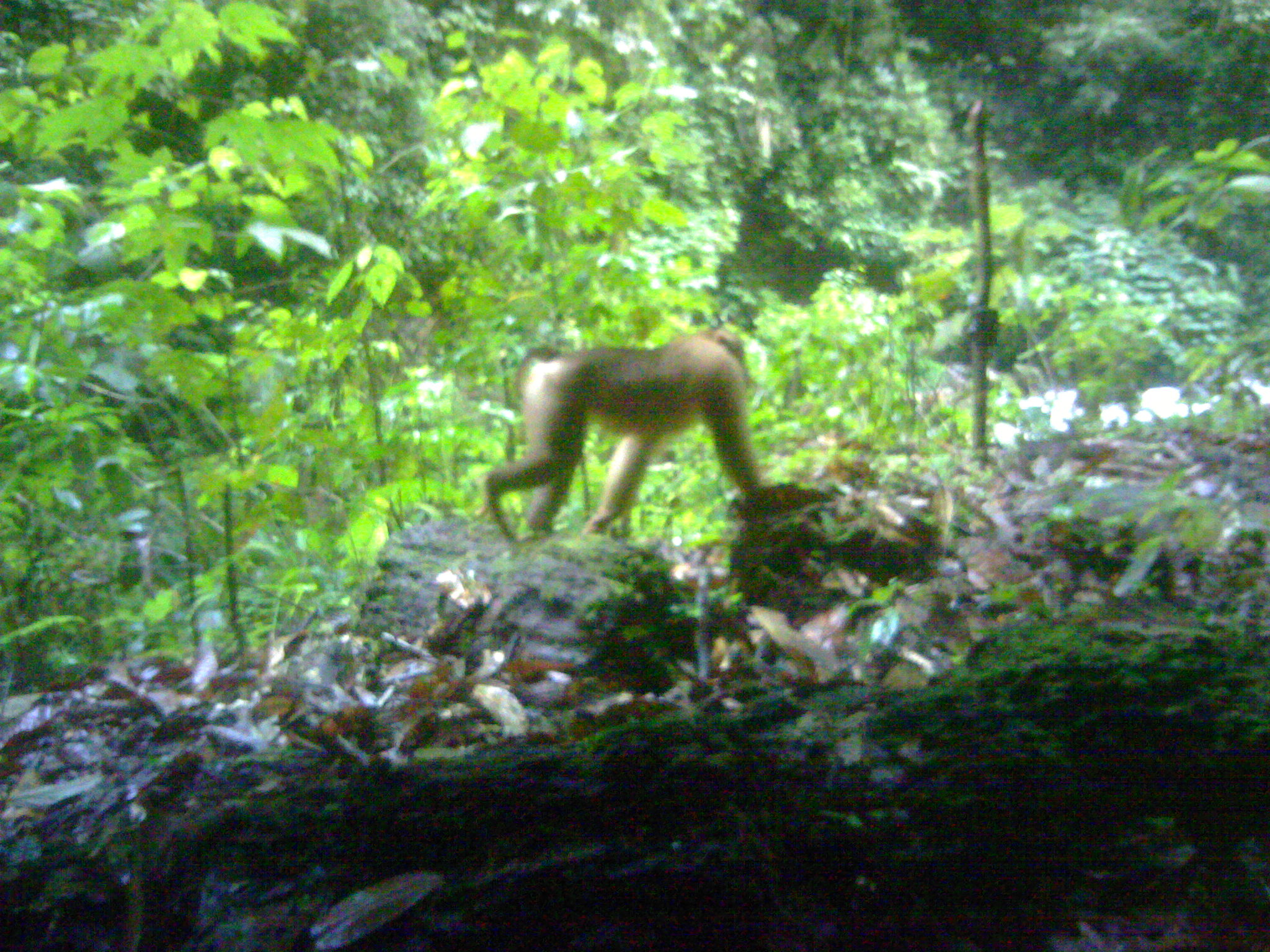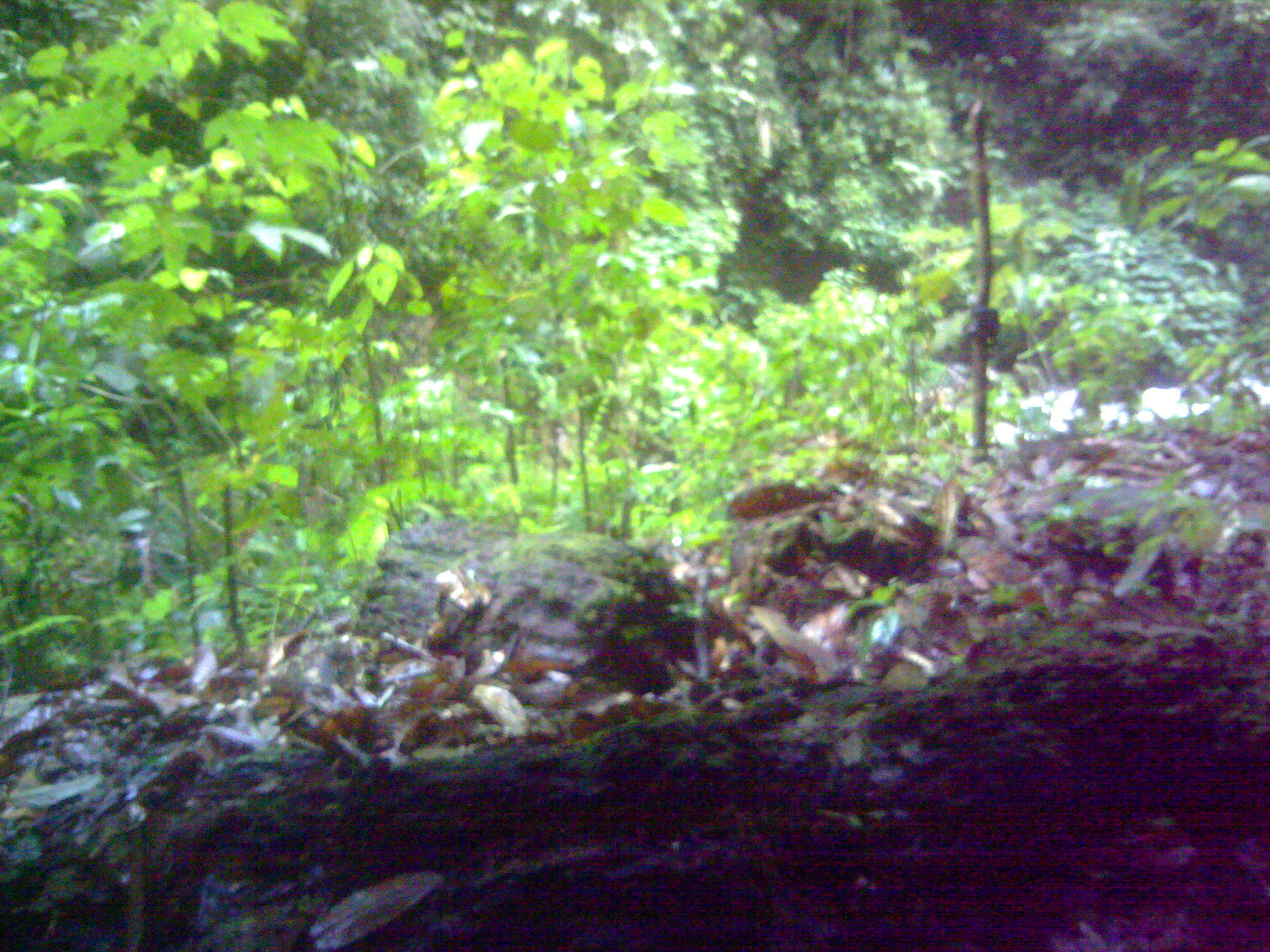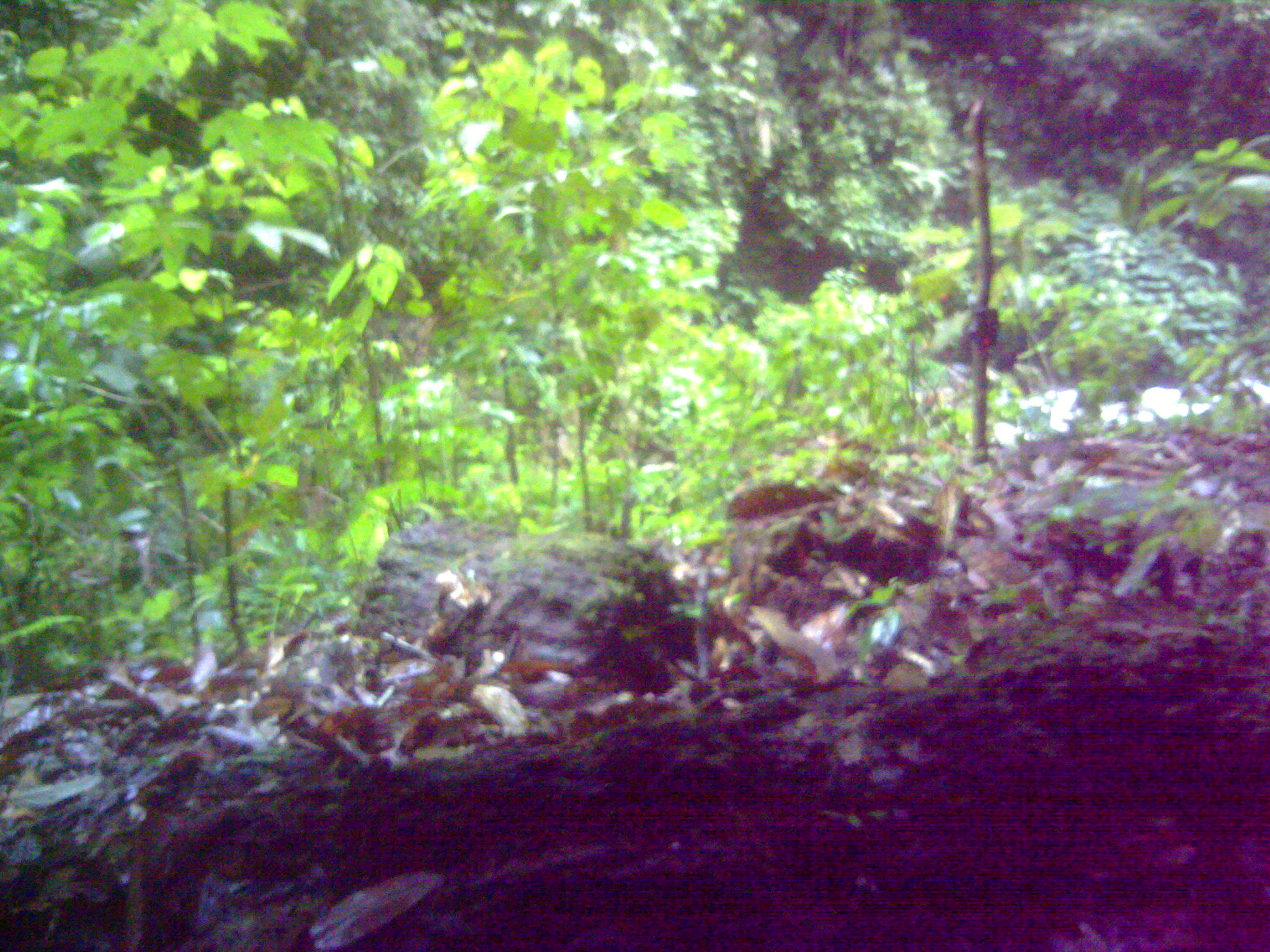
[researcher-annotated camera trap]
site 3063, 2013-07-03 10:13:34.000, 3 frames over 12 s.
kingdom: Animalia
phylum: Chordata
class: Mammalia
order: Primates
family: Cercopithecidae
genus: Macaca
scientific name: Macaca nemestrina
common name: southern pig-tailed macaque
Macaca nemestrina (southern pig-tailed macaque), count 1.